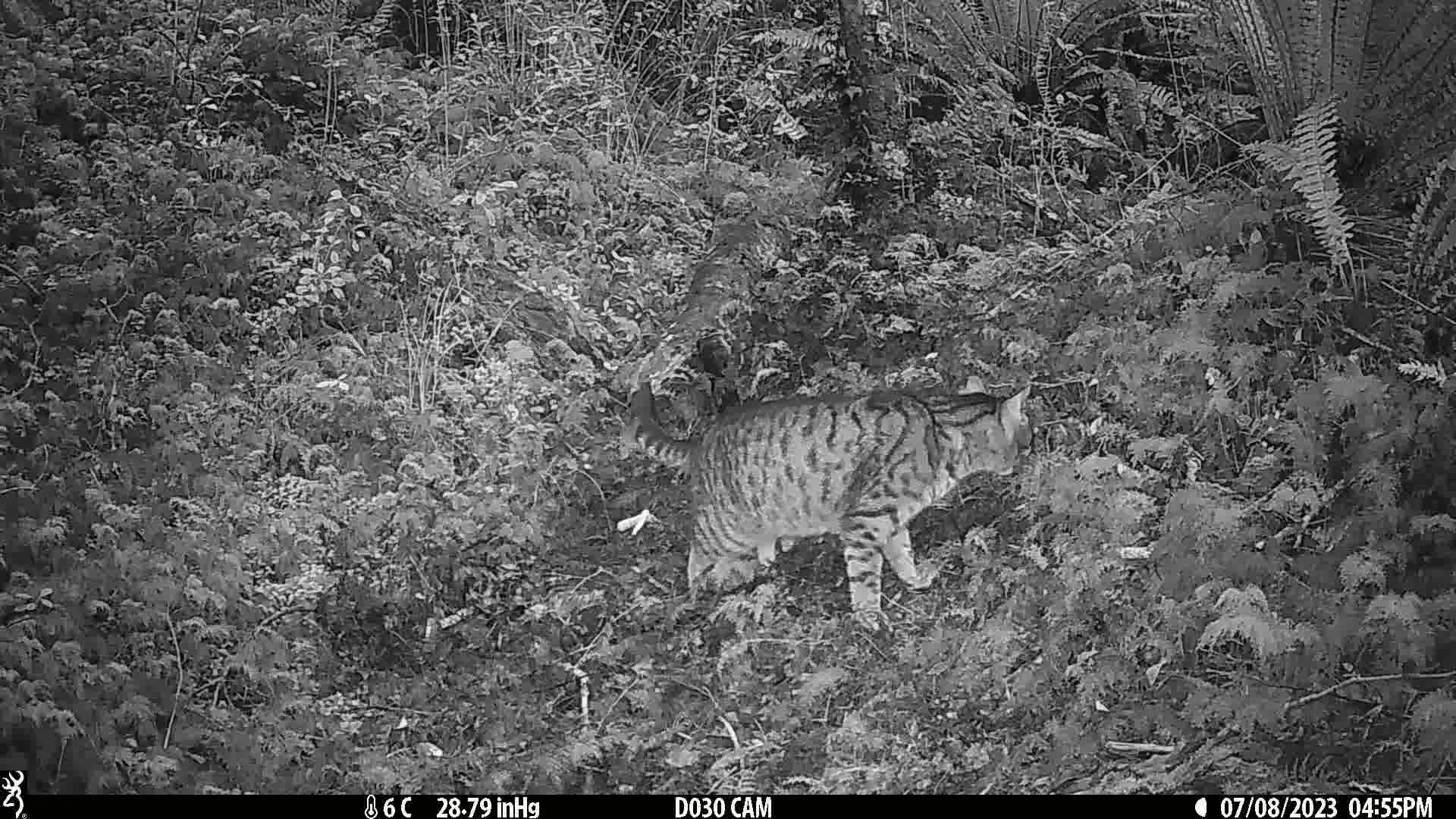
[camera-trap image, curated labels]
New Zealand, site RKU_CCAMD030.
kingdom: Animalia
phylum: Chordata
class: Mammalia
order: Carnivora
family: Felidae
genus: Felis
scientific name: Felis catus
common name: domestic cat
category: cat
Cat (domestic cat) (Felis catus).